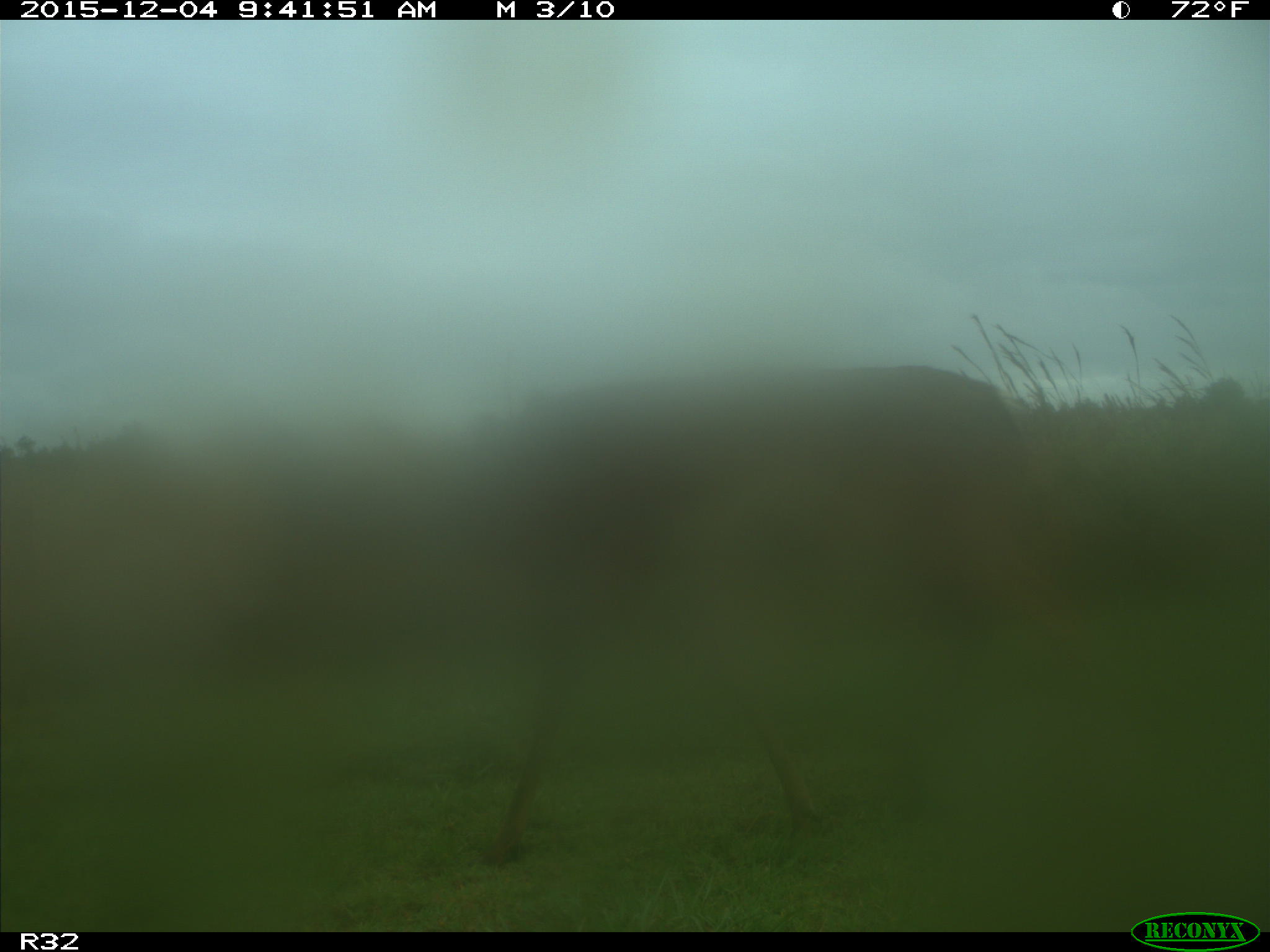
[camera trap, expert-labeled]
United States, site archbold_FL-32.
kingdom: Animalia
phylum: Chordata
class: Mammalia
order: Artiodactyla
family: Cervidae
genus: Odocoileus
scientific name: Odocoileus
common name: deer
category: unidentified deer